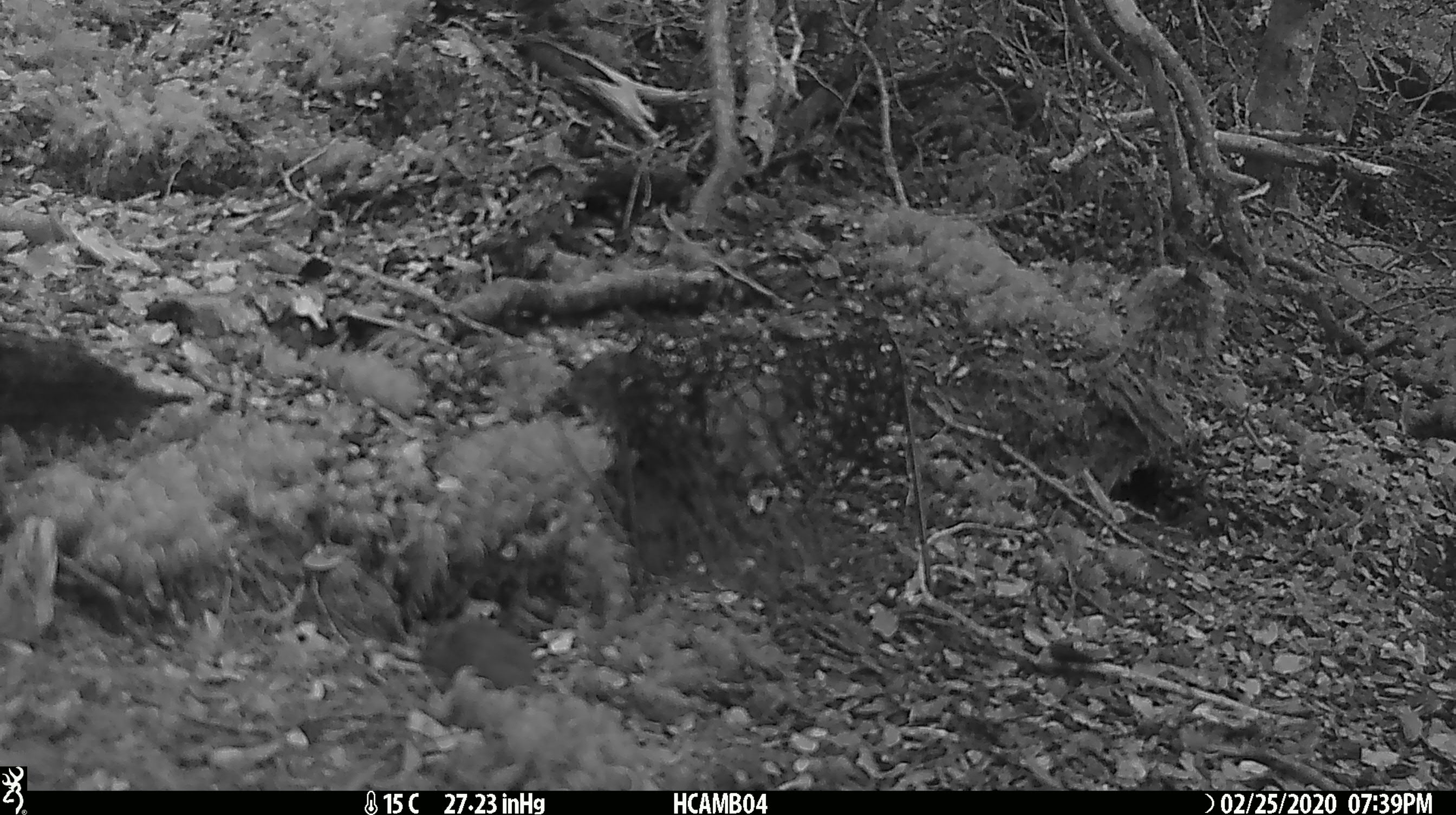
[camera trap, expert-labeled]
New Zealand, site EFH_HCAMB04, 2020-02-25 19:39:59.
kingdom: Animalia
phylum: Chordata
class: Mammalia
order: Rodentia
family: Muridae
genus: Mus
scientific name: Mus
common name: mouse